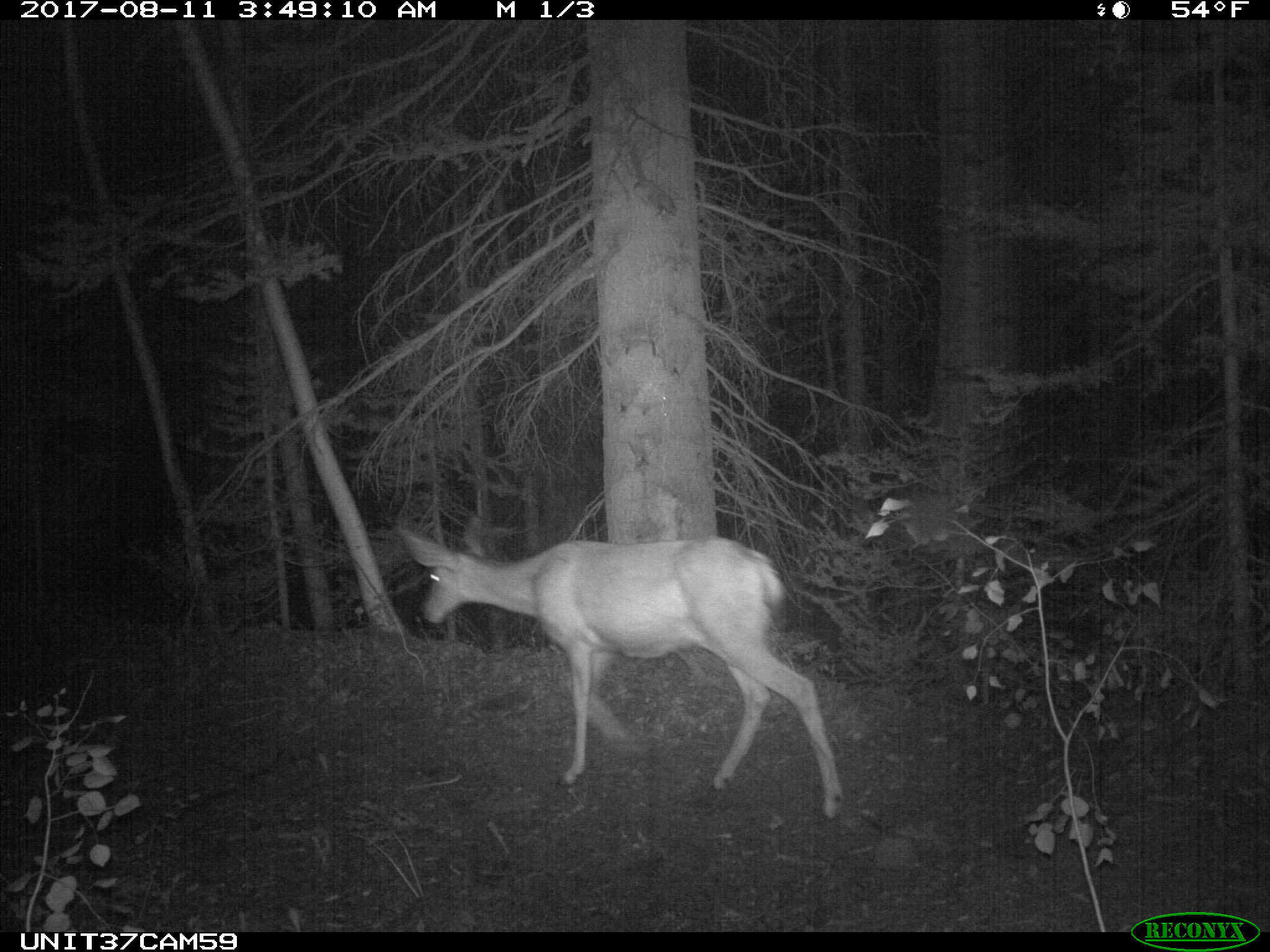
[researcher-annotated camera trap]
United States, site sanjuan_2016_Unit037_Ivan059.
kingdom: Animalia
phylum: Chordata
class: Mammalia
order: Artiodactyla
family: Cervidae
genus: Odocoileus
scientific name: Odocoileus hemionus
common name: mule deer